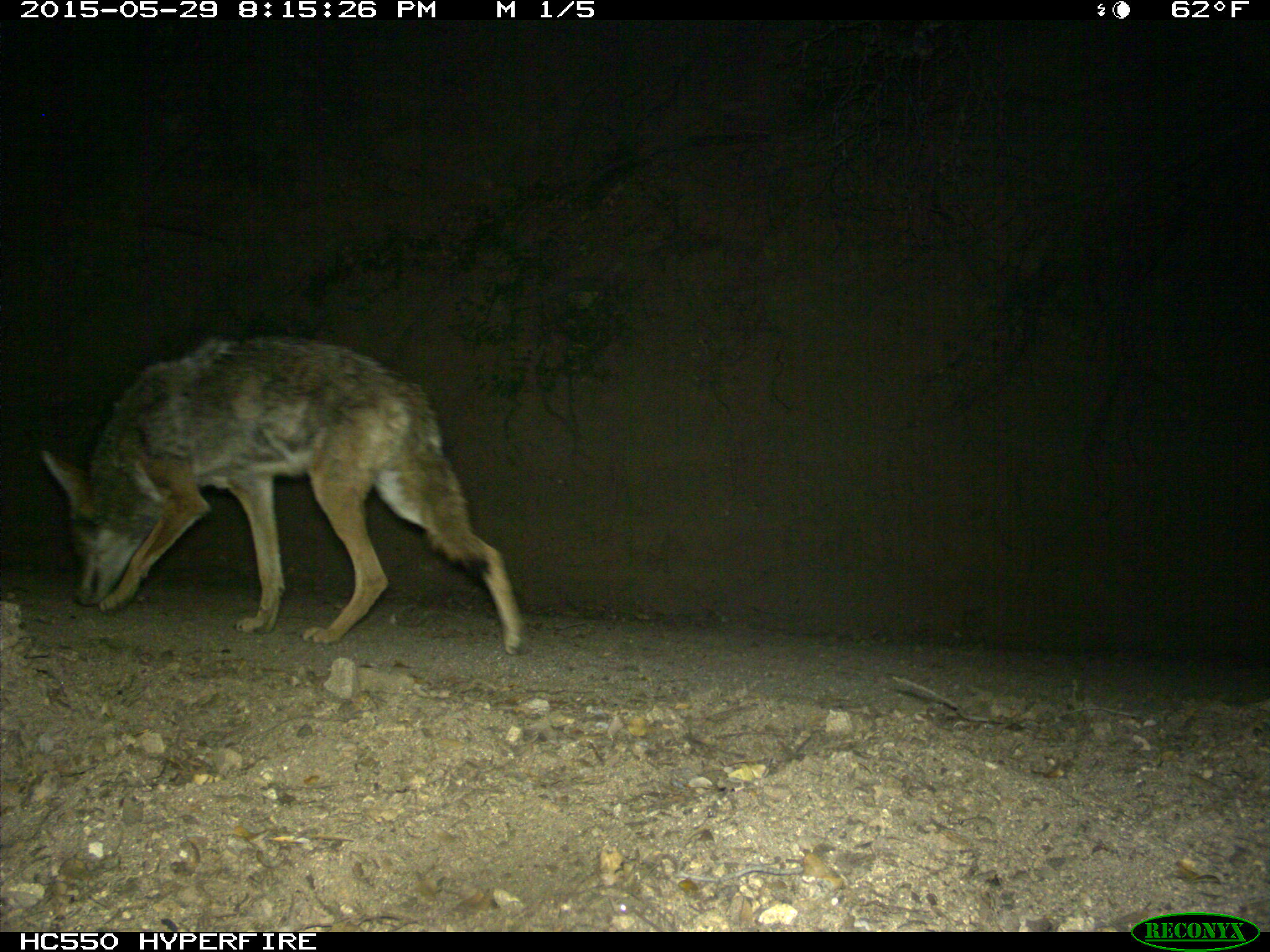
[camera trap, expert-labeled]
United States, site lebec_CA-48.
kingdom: Animalia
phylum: Chordata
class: Mammalia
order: Carnivora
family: Canidae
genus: Canis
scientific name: Canis latrans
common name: coyote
Canis latrans (coyote).